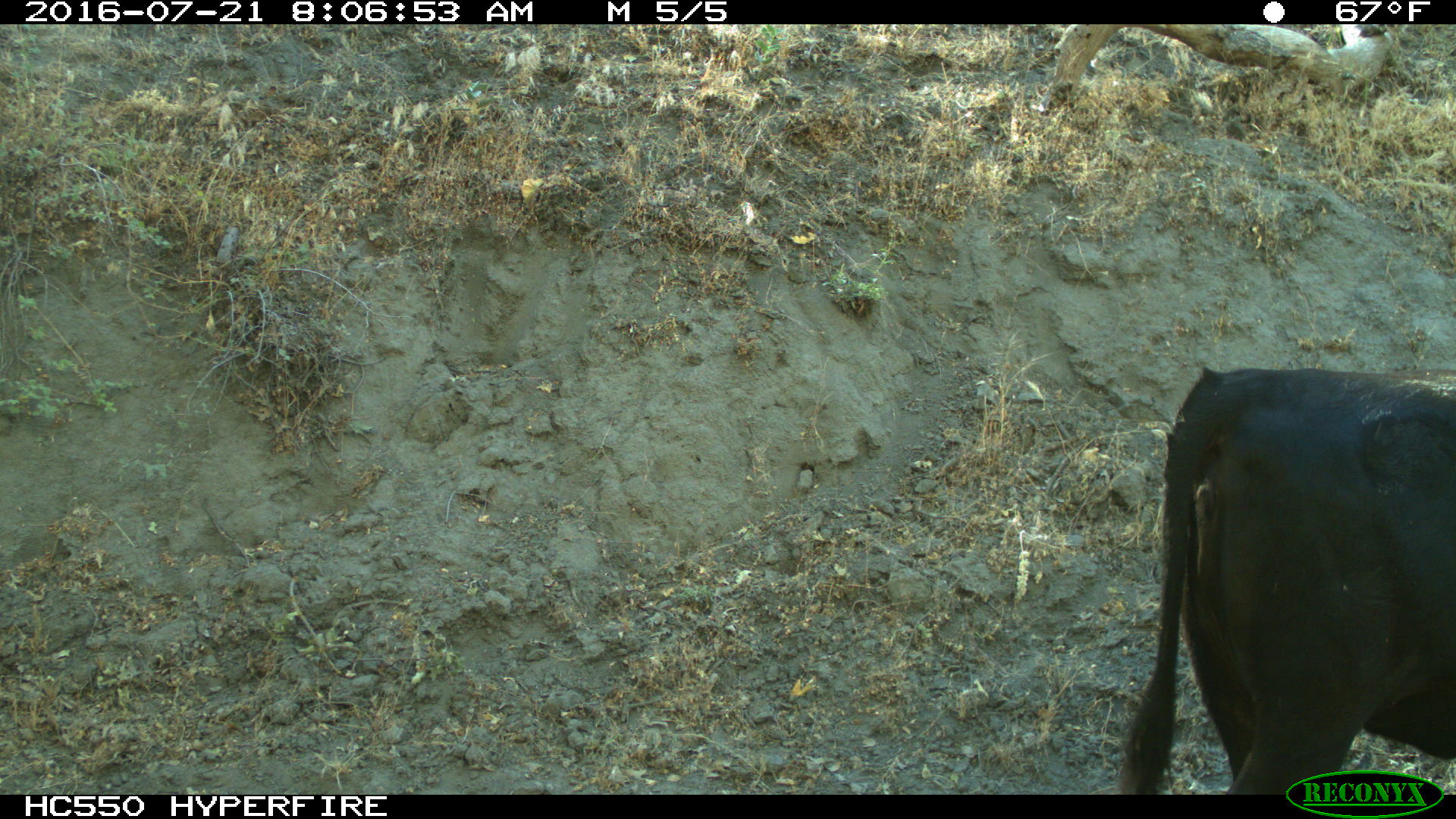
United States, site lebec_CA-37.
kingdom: Animalia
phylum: Chordata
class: Mammalia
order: Artiodactyla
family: Bovidae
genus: Bos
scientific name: Bos taurus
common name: domestic cow